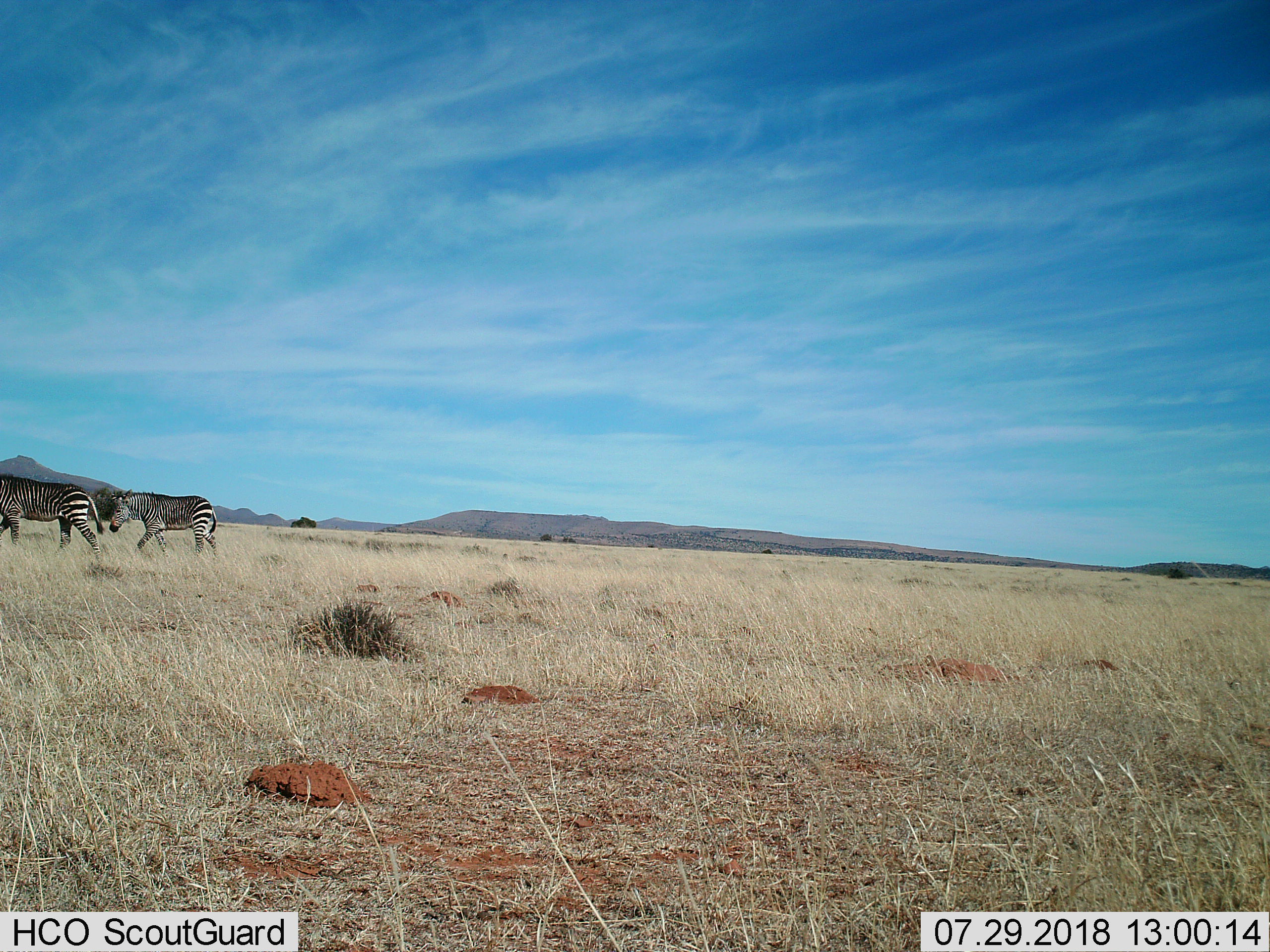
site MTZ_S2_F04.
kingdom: Animalia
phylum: Chordata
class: Mammalia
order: Perissodactyla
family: Equidae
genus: Equus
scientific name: Equus zebra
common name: mountain zebra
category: zebramountain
Zebramountain (mountain zebra) (Equus zebra), count 2. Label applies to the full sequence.